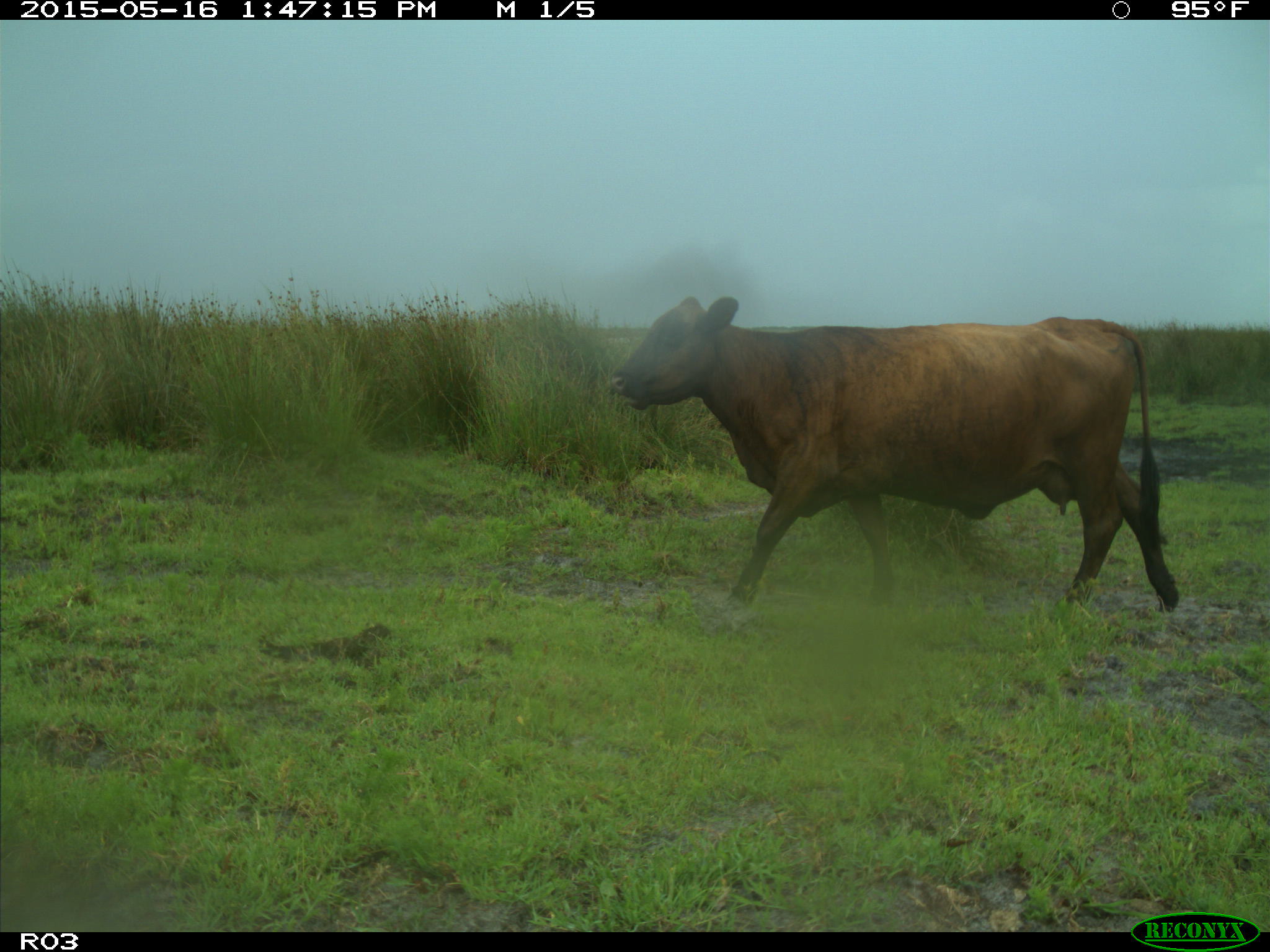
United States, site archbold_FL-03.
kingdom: Animalia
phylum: Chordata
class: Mammalia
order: Artiodactyla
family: Bovidae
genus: Bos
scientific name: Bos taurus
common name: domestic cow